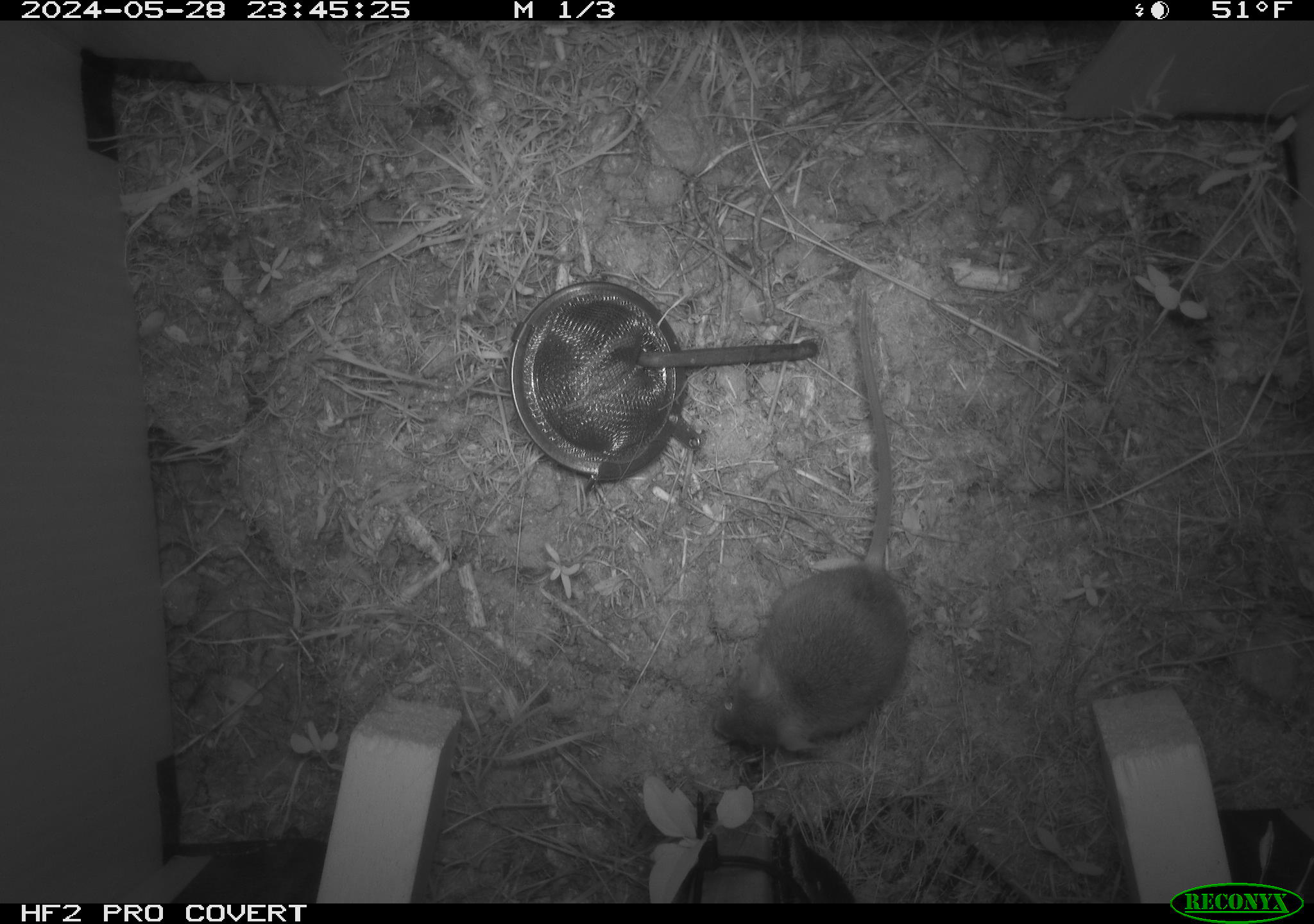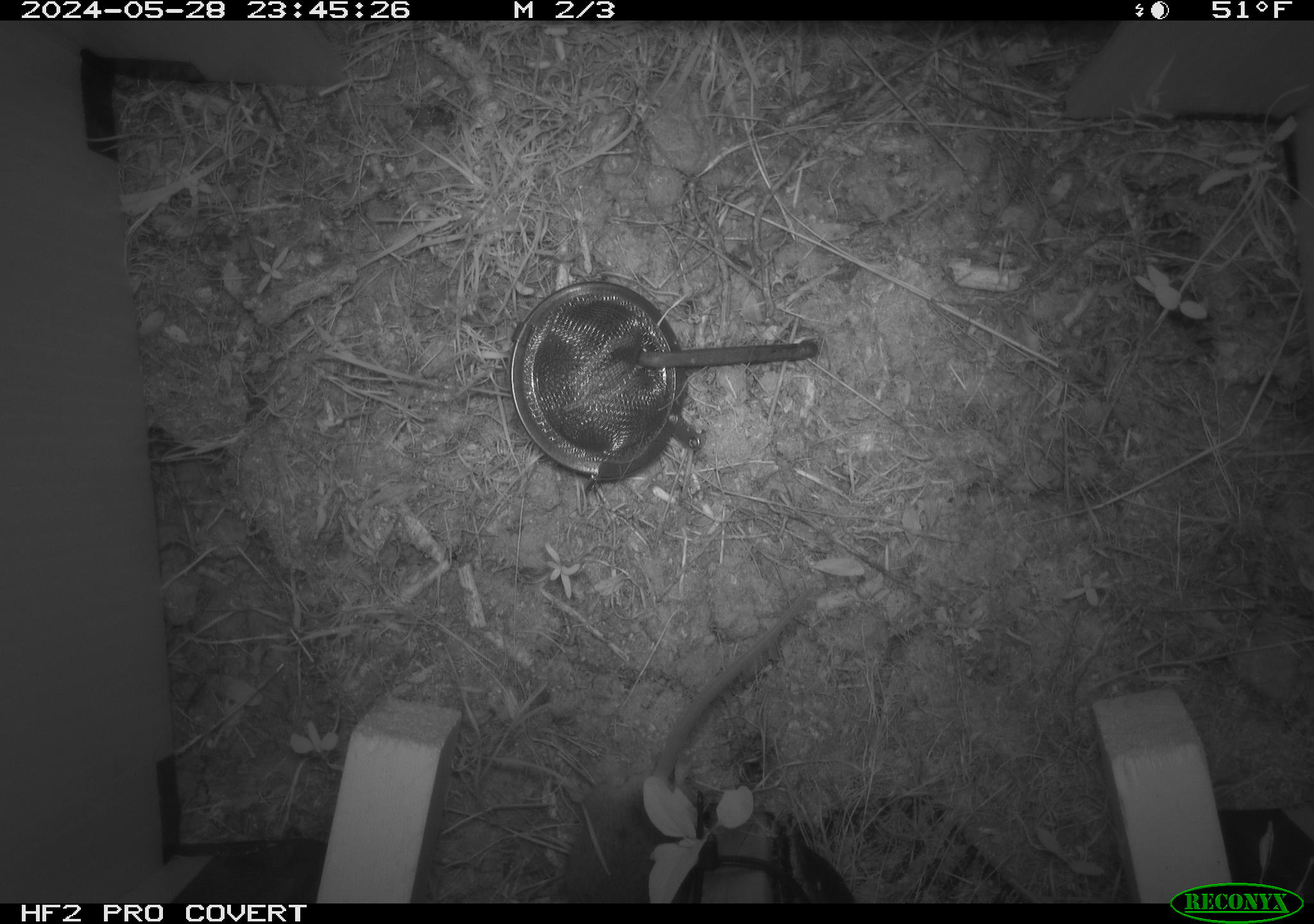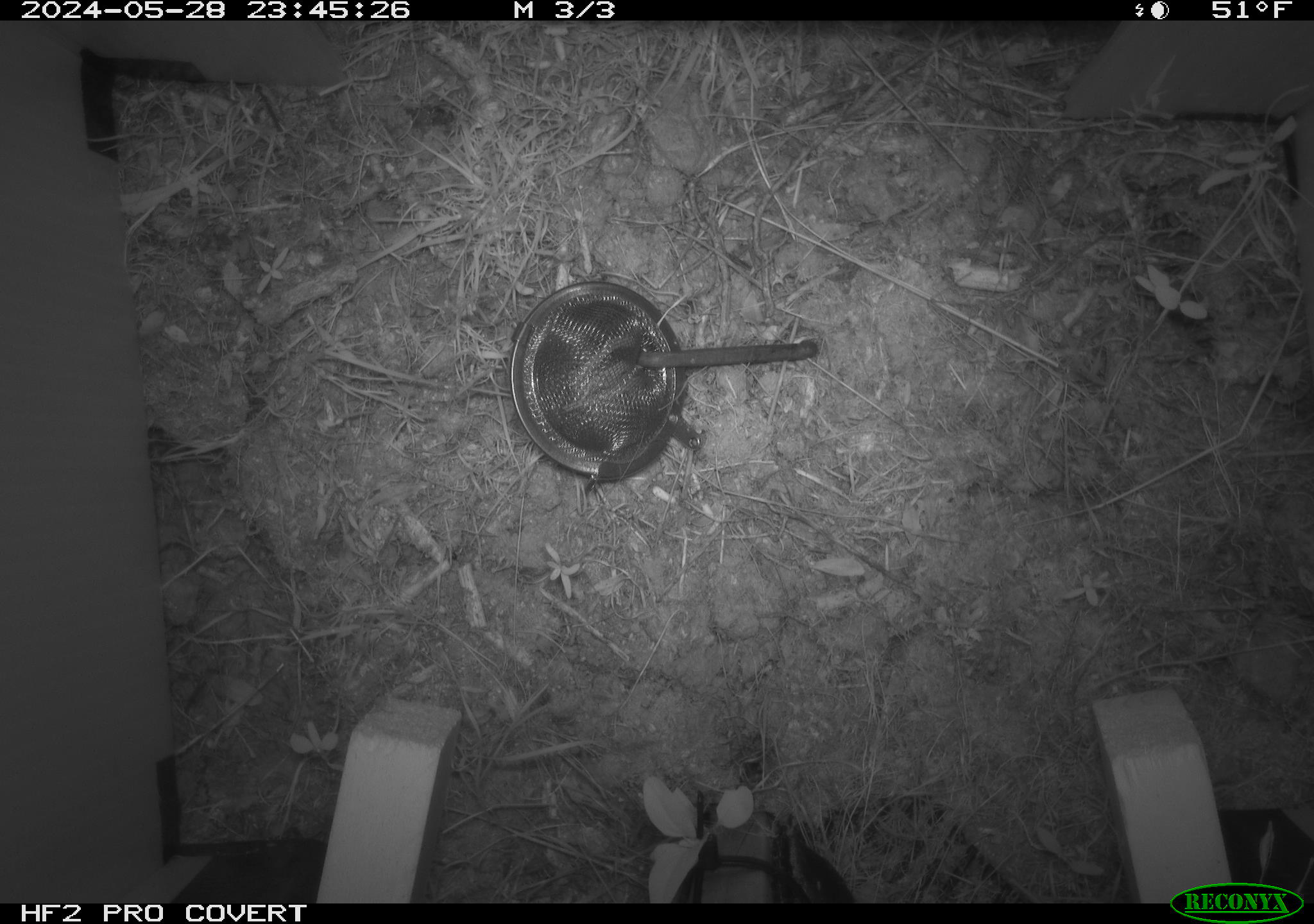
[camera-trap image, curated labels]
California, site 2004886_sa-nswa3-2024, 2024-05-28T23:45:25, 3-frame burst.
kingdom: Animalia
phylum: Chordata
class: Mammalia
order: Rodentia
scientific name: Rodentia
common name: rodent